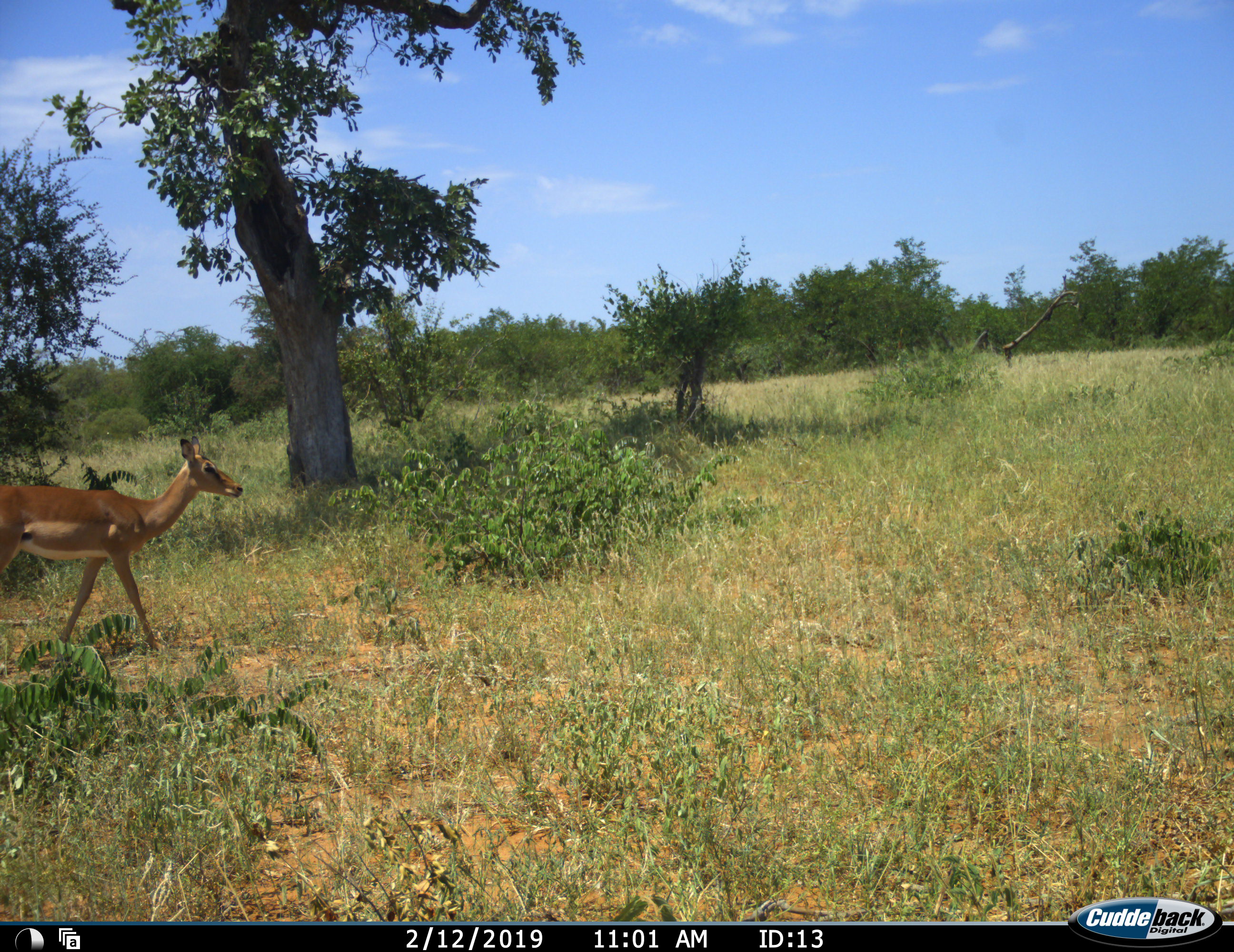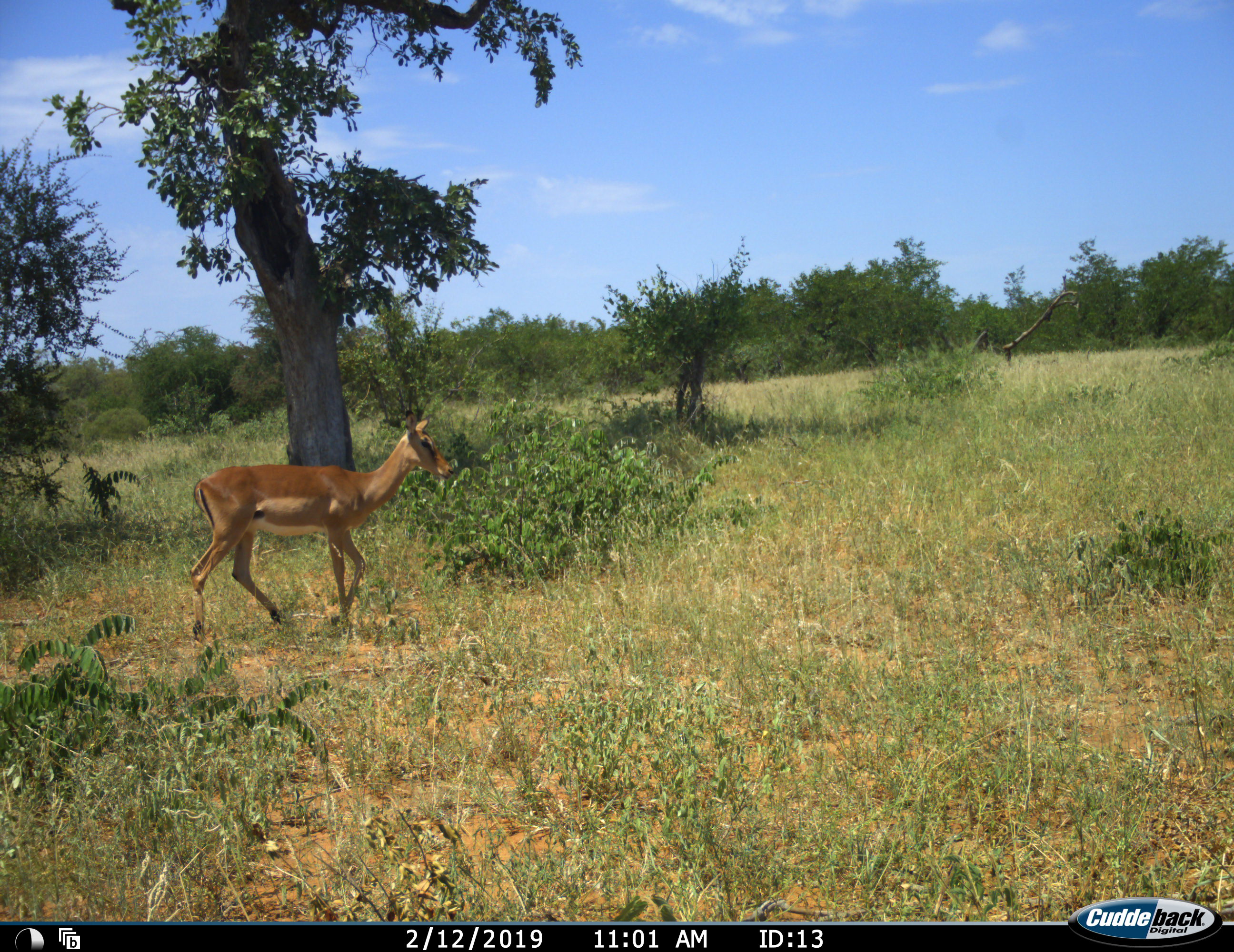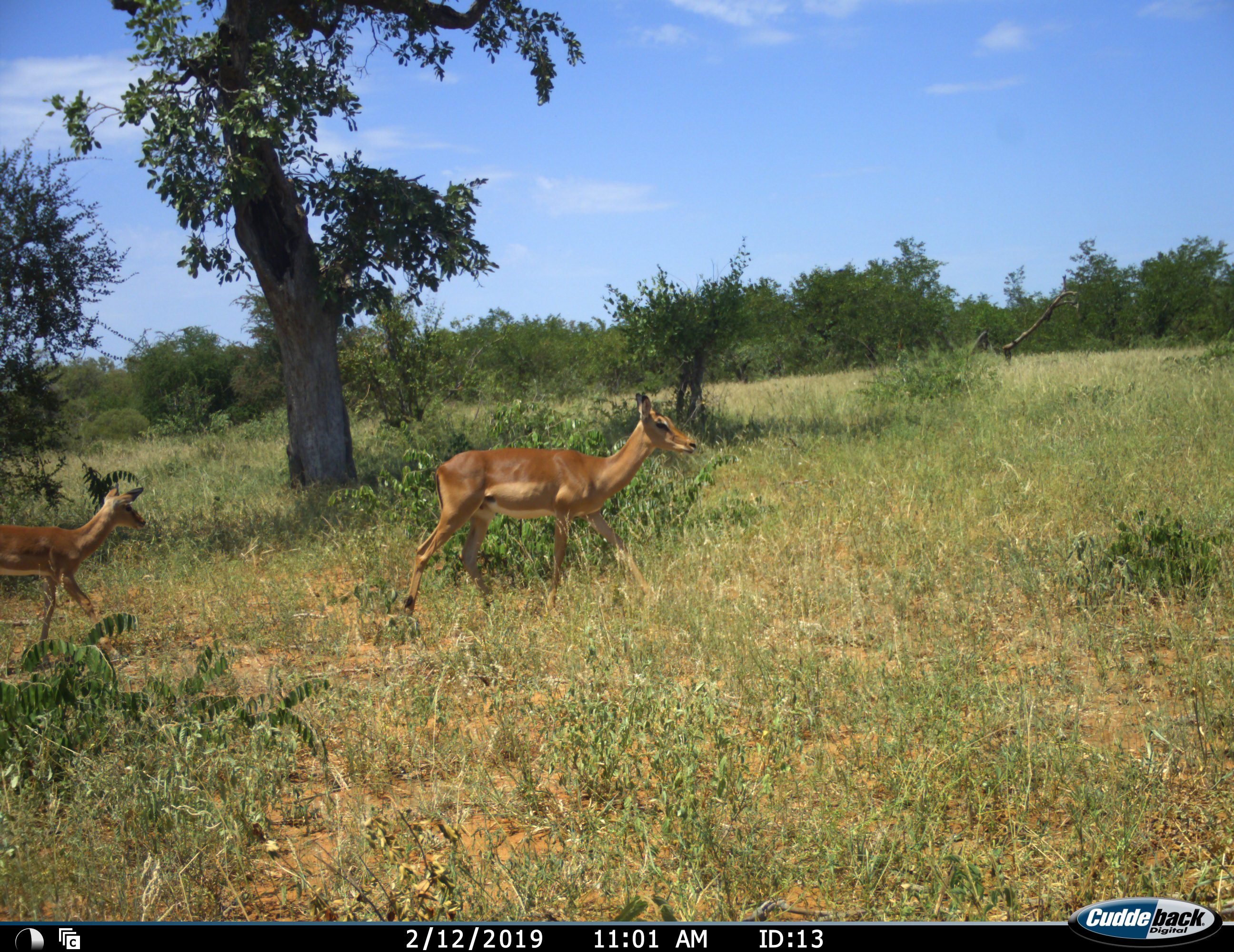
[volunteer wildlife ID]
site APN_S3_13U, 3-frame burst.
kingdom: Animalia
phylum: Chordata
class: Mammalia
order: Artiodactyla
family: Bovidae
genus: Aepyceros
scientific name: Aepyceros melampus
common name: impala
Impala (Aepyceros melampus), count 2. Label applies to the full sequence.